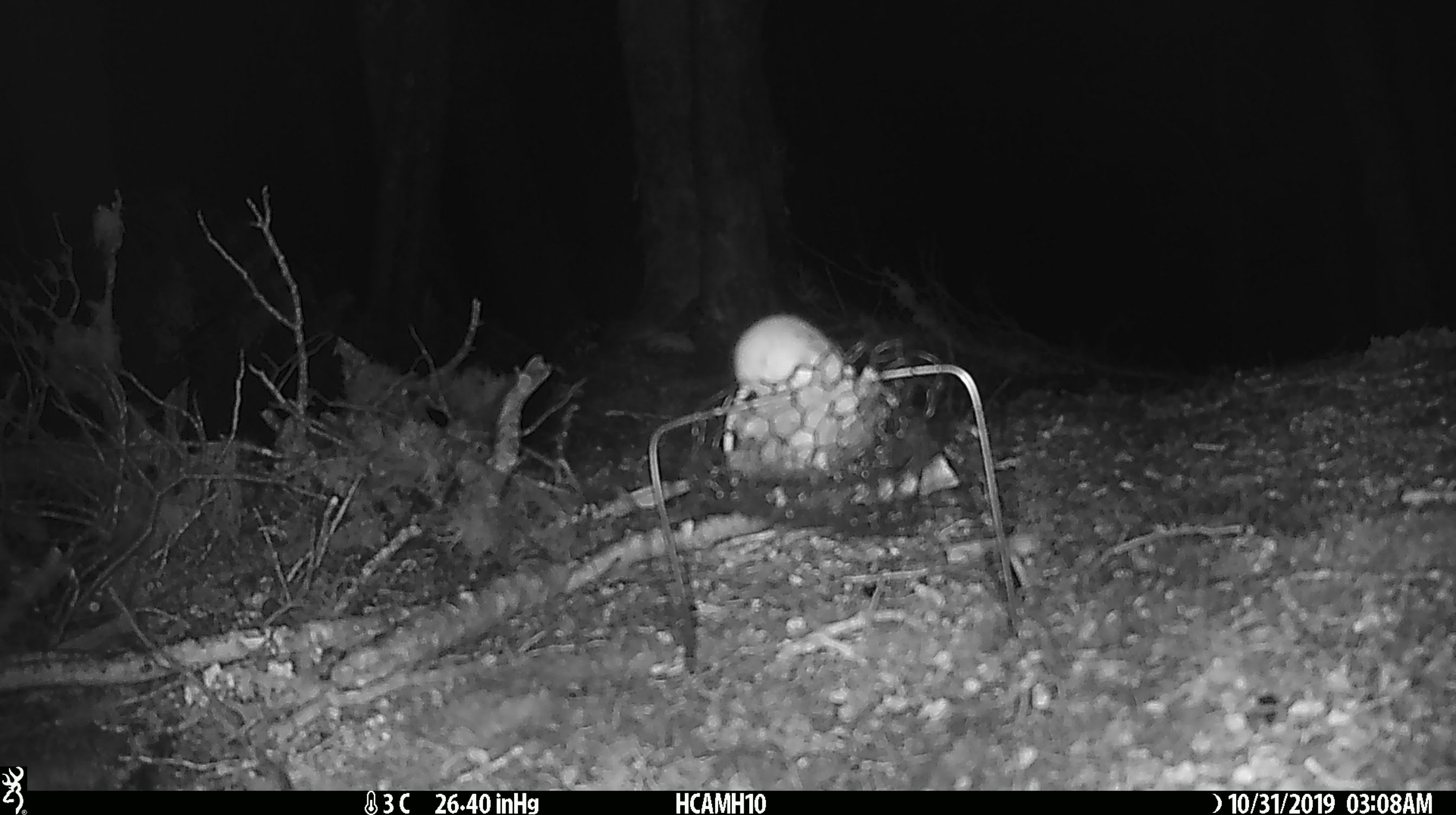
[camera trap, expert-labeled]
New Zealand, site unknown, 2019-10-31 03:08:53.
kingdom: Animalia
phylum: Chordata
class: Mammalia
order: Rodentia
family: Muridae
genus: Mus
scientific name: Mus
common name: mouse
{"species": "mouse (Mus)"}